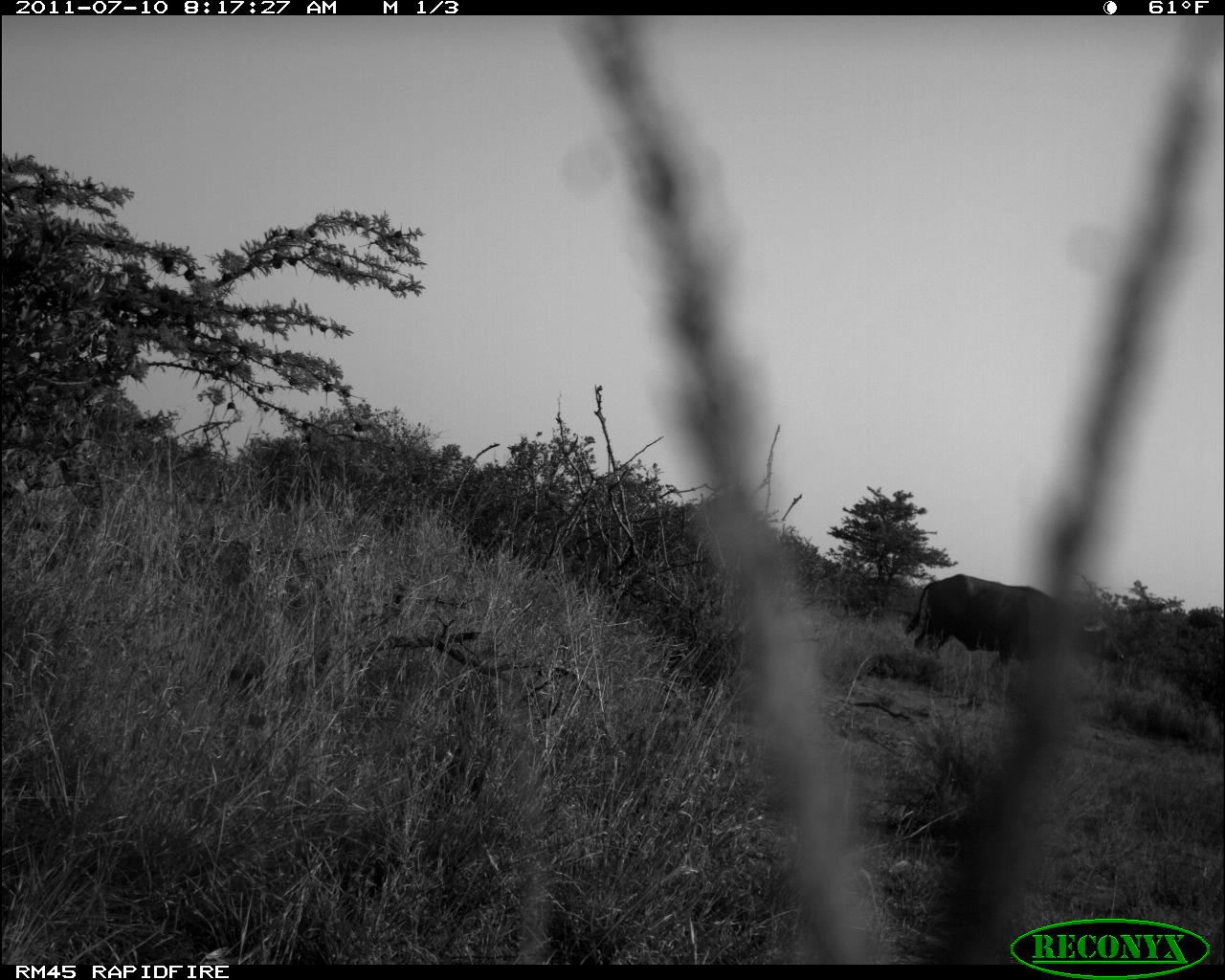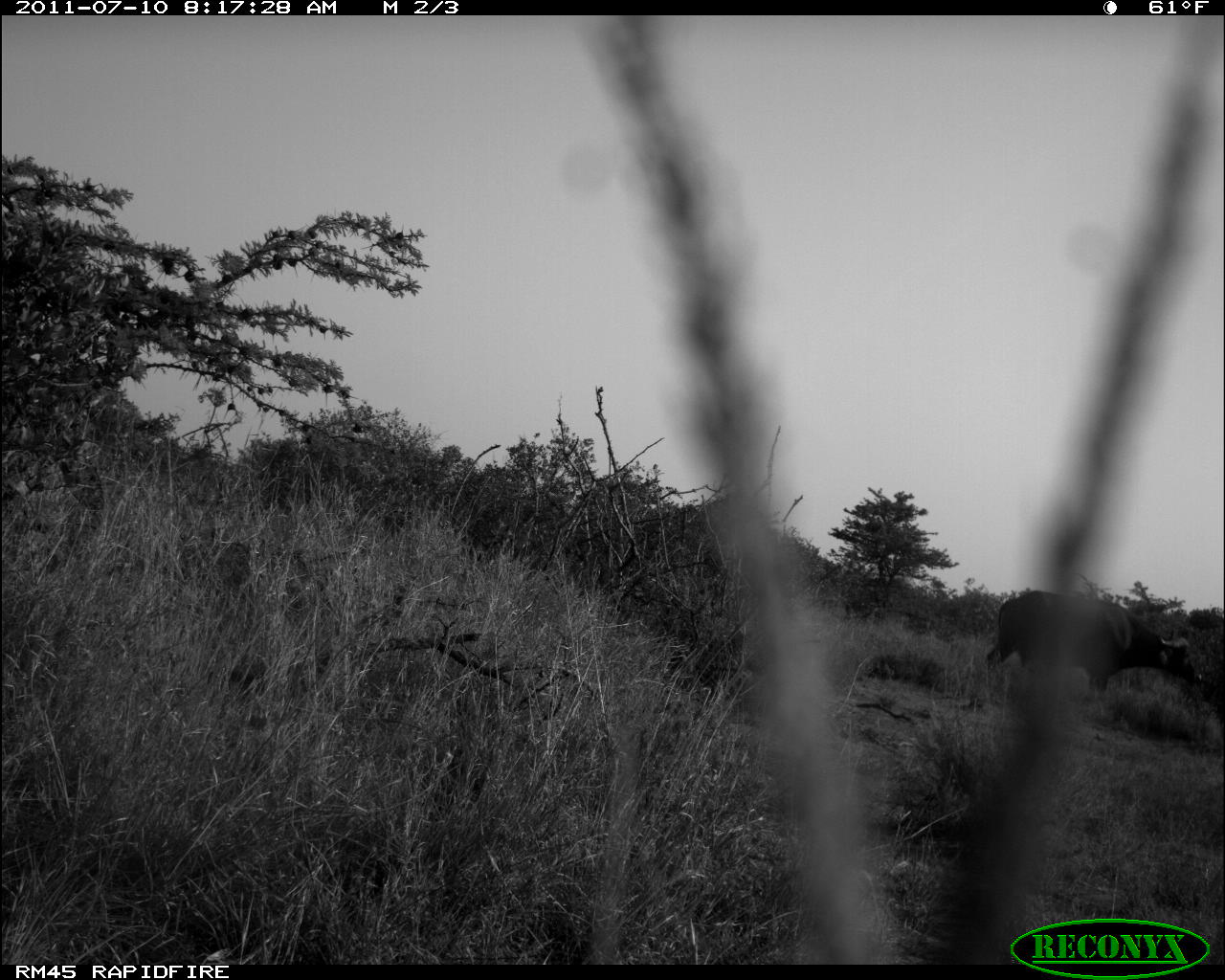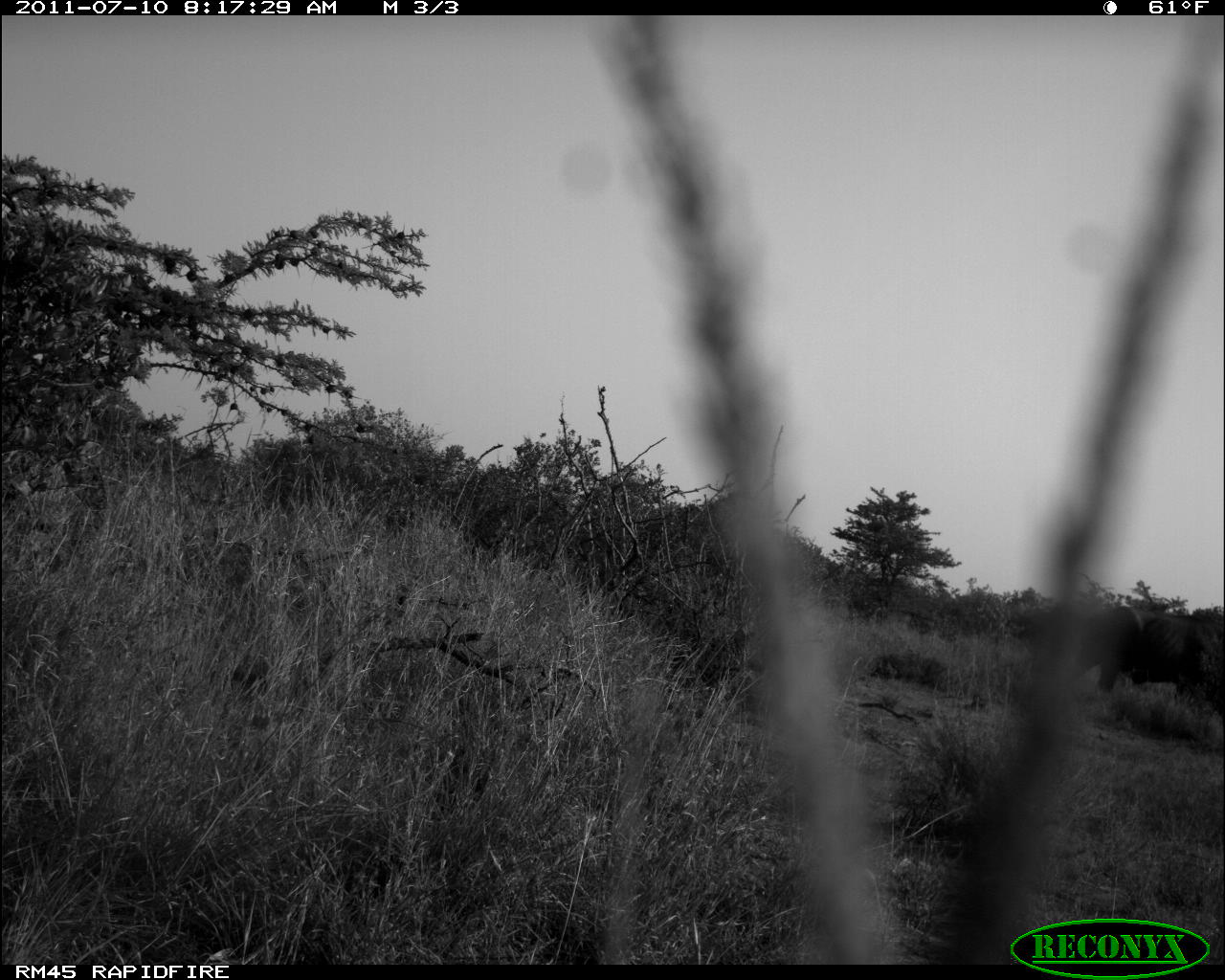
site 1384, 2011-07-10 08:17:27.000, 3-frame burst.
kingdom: Animalia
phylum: Chordata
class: Mammalia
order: Artiodactyla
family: Bovidae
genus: Syncerus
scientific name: Syncerus caffer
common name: african buffalo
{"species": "Syncerus caffer (african buffalo)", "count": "1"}